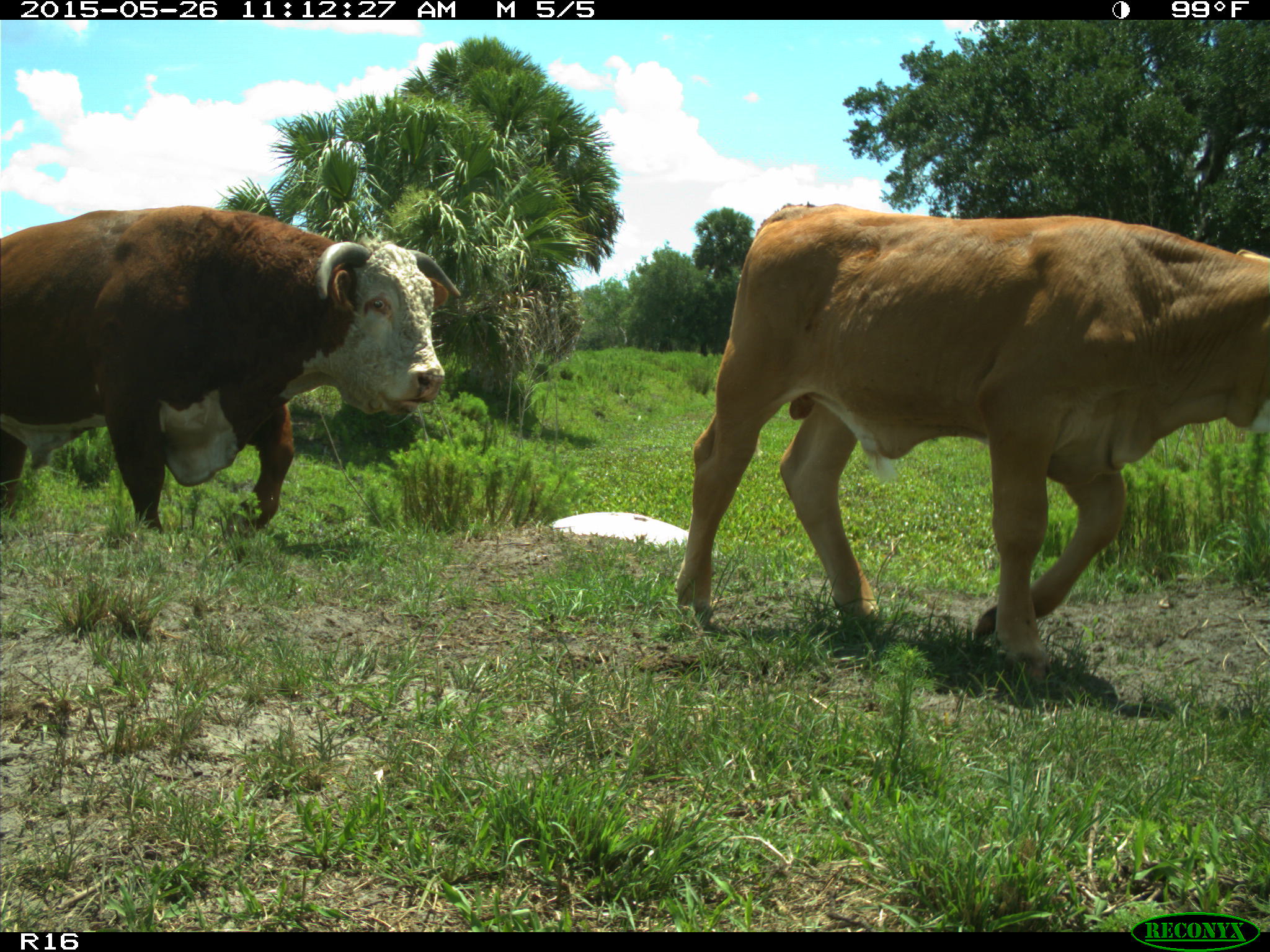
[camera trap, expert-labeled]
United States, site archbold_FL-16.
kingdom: Animalia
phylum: Chordata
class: Mammalia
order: Artiodactyla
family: Bovidae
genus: Bos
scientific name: Bos taurus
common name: domestic cow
Bos taurus (domestic cow).